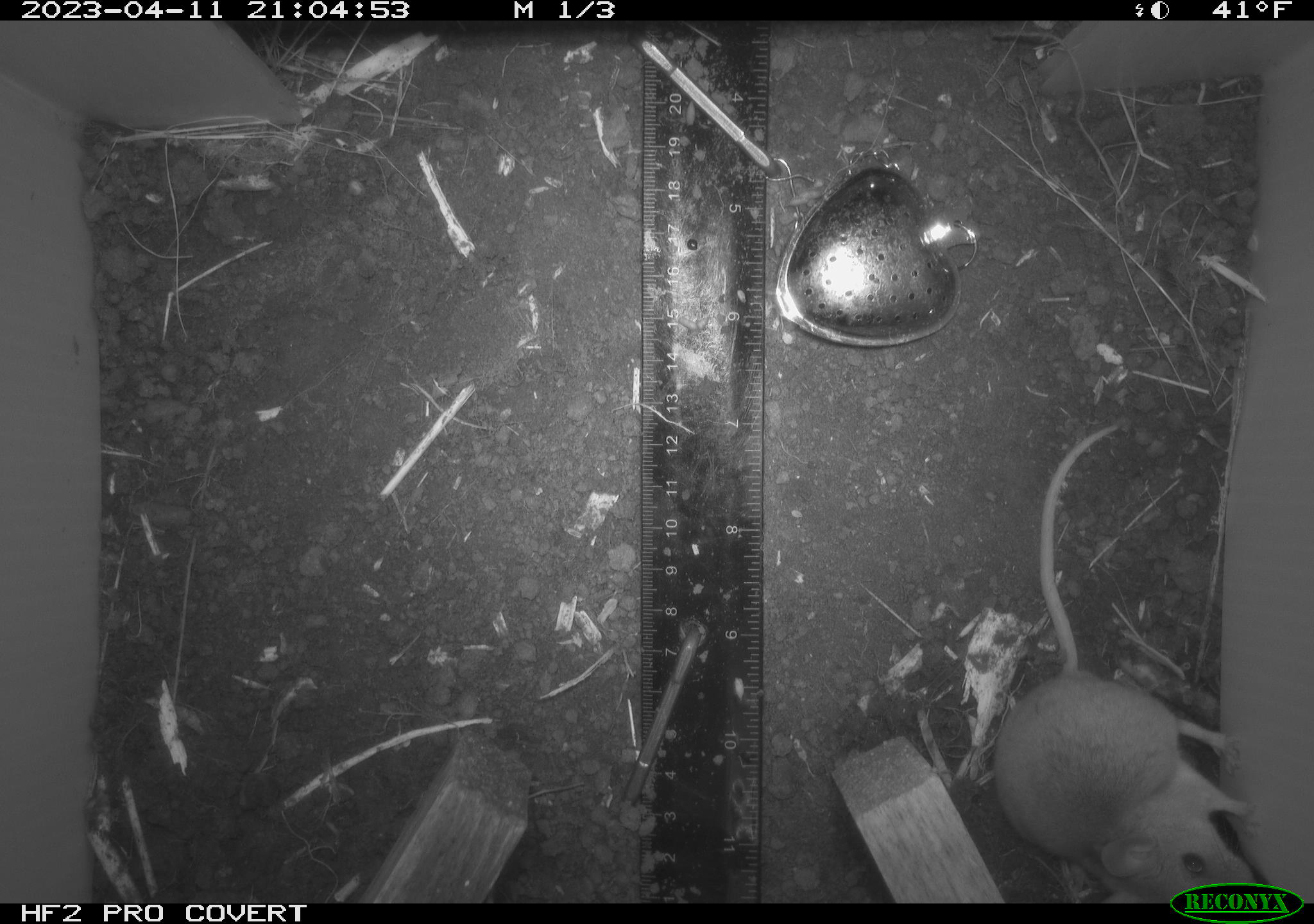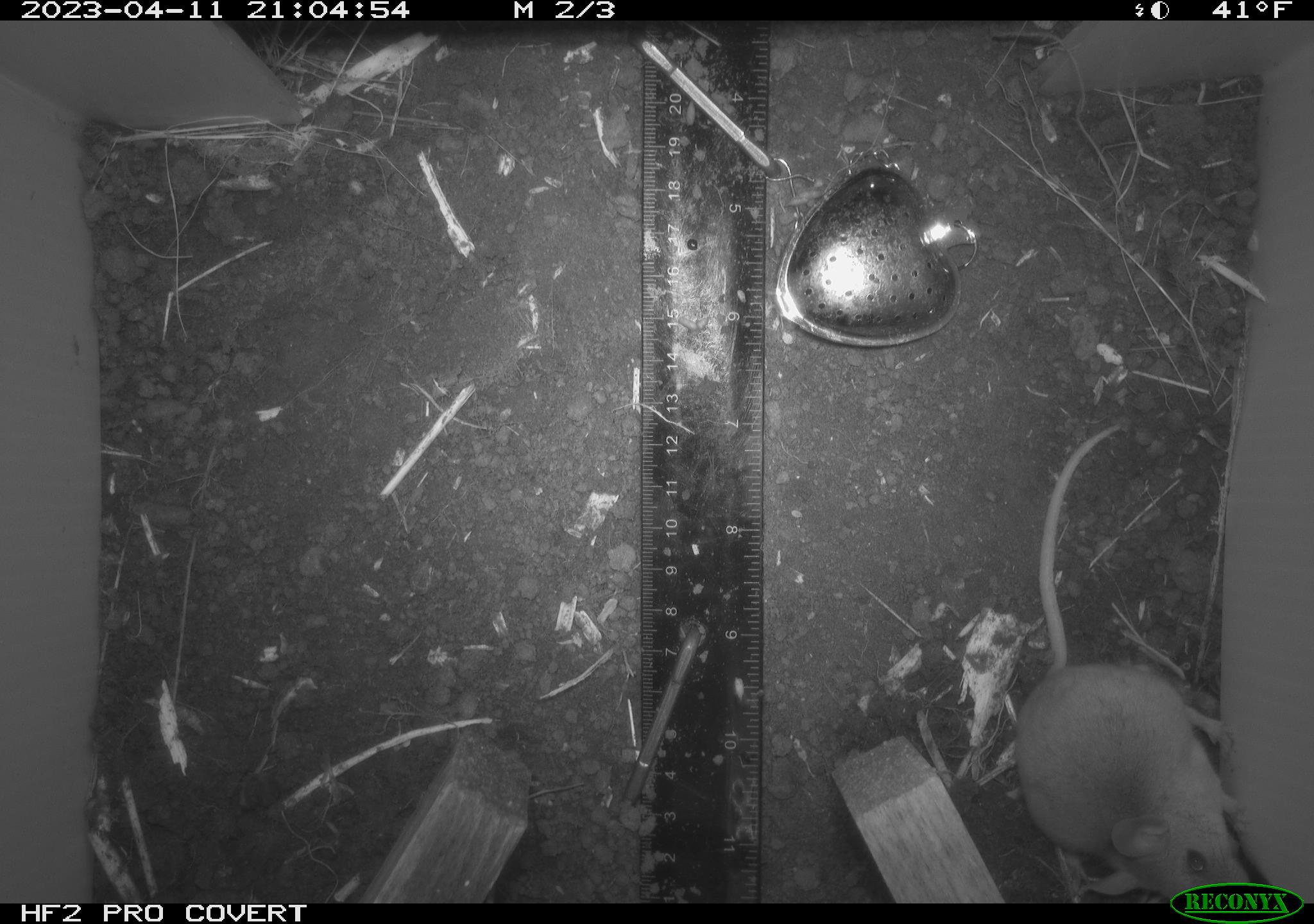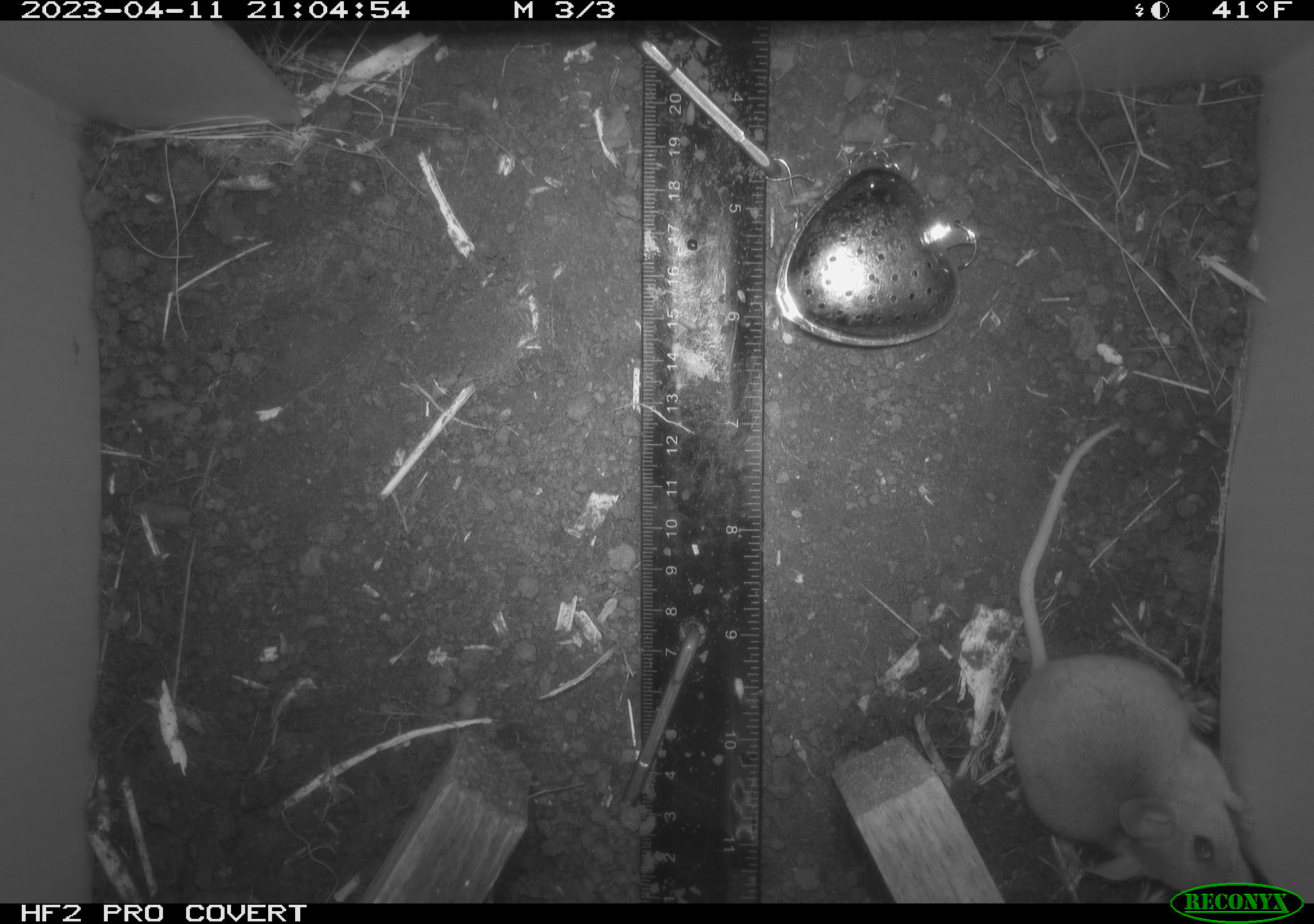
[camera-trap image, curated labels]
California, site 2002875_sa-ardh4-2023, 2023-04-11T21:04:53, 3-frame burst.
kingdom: Animalia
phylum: Chordata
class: Mammalia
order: Rodentia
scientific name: Rodentia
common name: mouse species